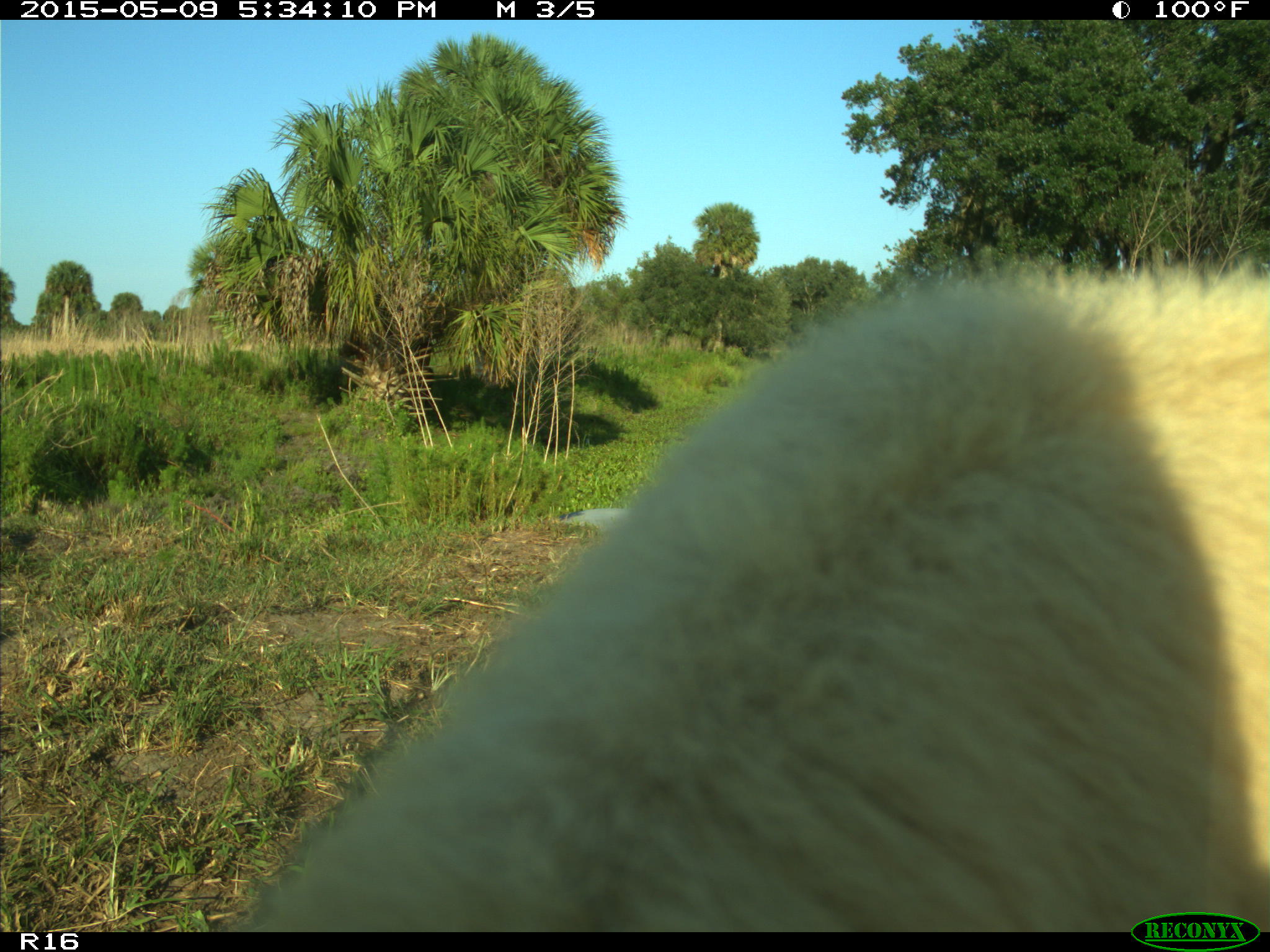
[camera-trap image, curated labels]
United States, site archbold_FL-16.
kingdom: Animalia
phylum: Chordata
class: Mammalia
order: Artiodactyla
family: Suidae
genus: Sus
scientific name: Sus scrofa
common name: wild boar